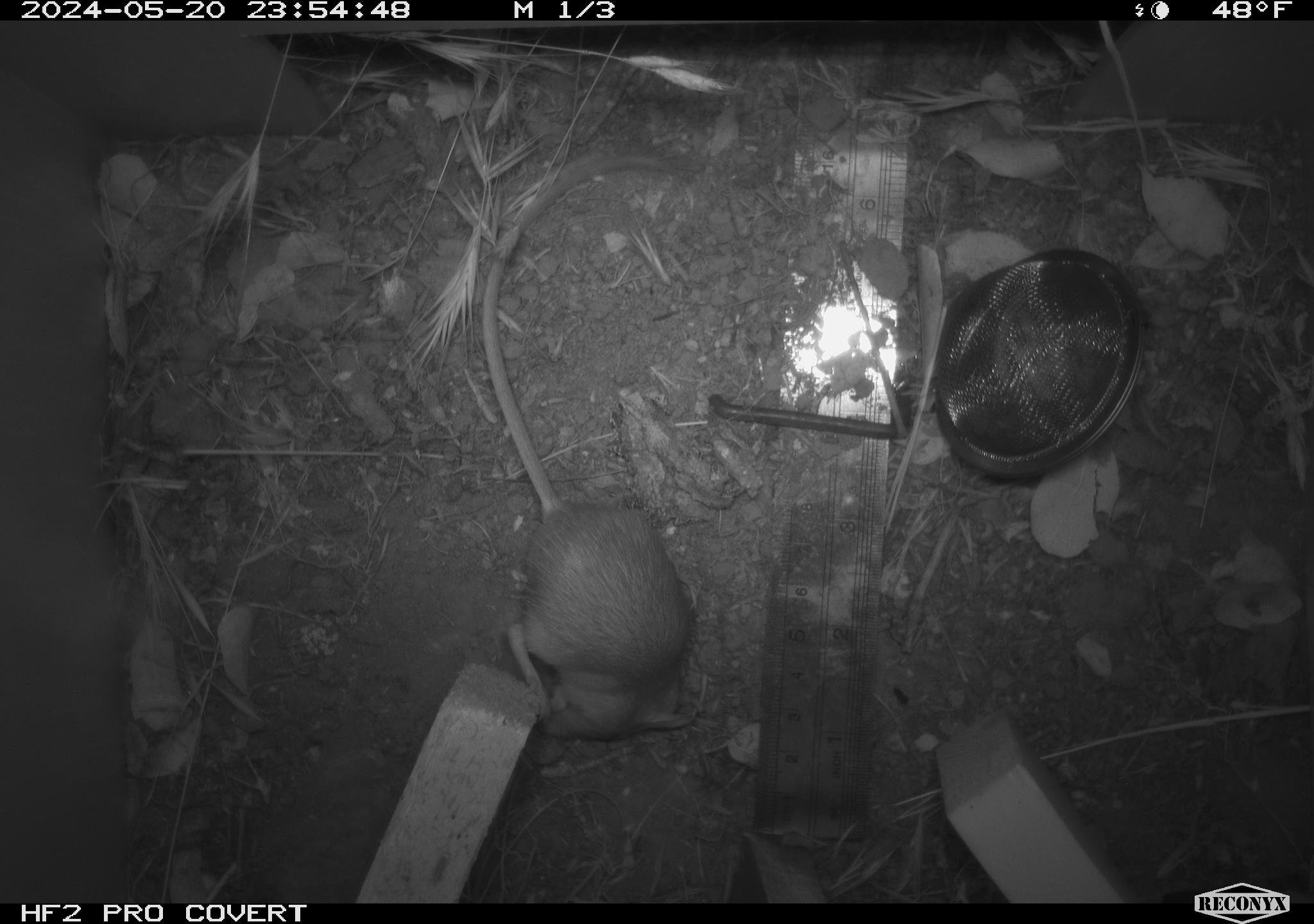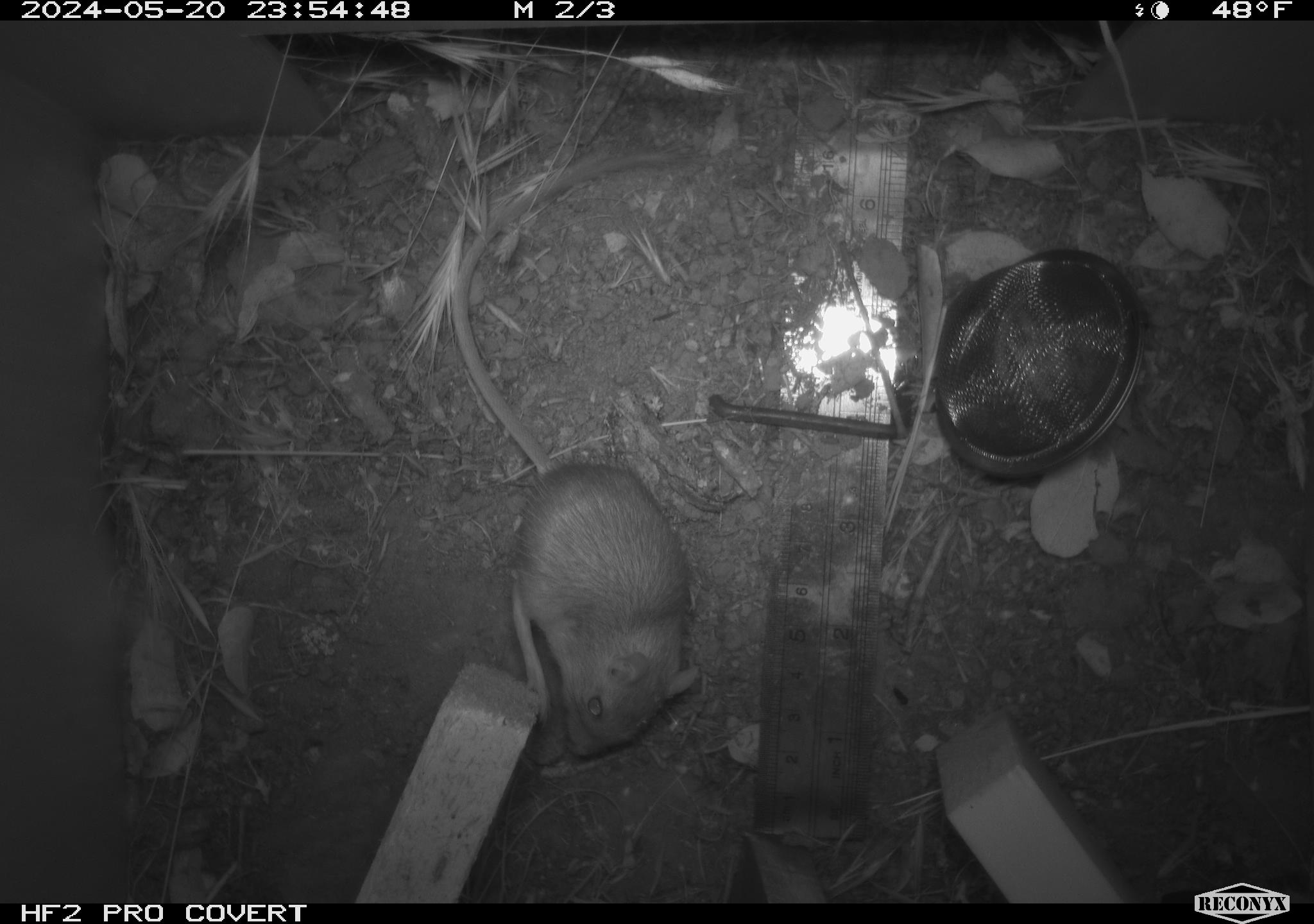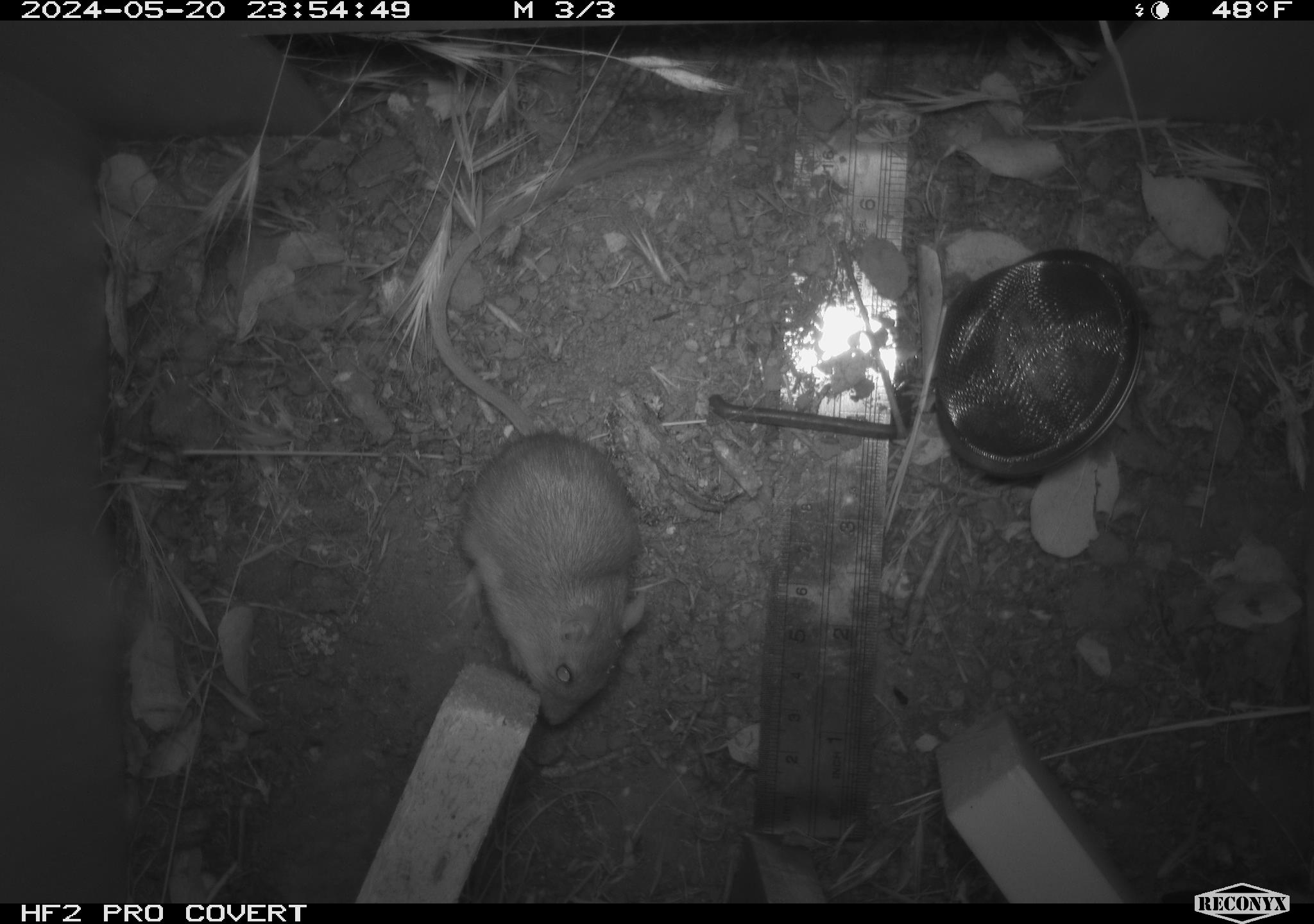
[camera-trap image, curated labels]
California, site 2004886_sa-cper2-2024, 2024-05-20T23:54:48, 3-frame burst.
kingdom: Animalia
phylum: Chordata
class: Mammalia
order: Rodentia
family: Heteromyidae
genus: Dipodomys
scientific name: Dipodomys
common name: kangaroo rats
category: dipodomys species